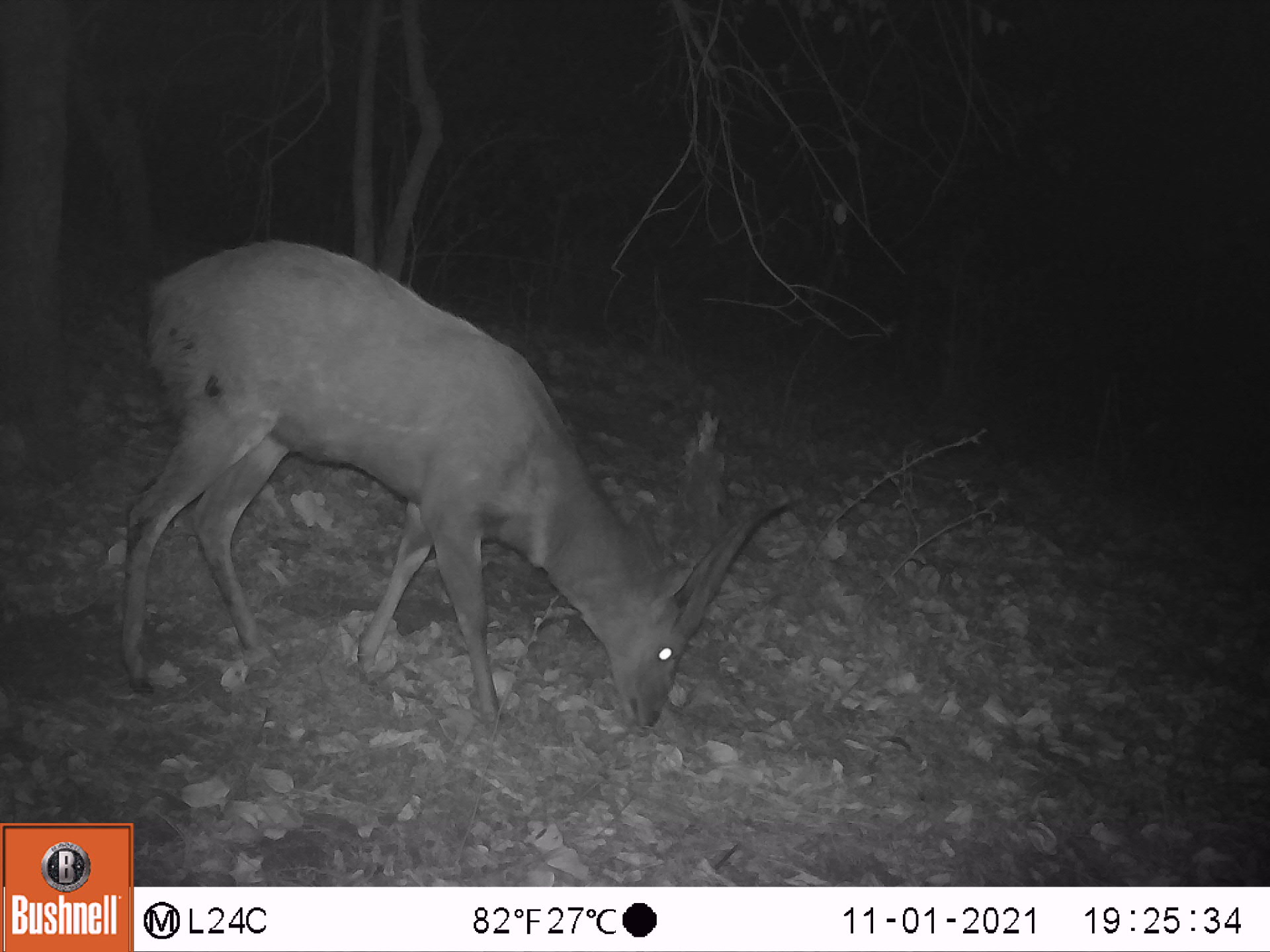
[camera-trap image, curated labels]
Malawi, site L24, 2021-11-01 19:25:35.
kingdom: Animalia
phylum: Chordata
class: Mammalia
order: Artiodactyla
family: Bovidae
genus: Tragelaphus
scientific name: Tragelaphus sylvaticus sylvaticus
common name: cape bushbuck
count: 1